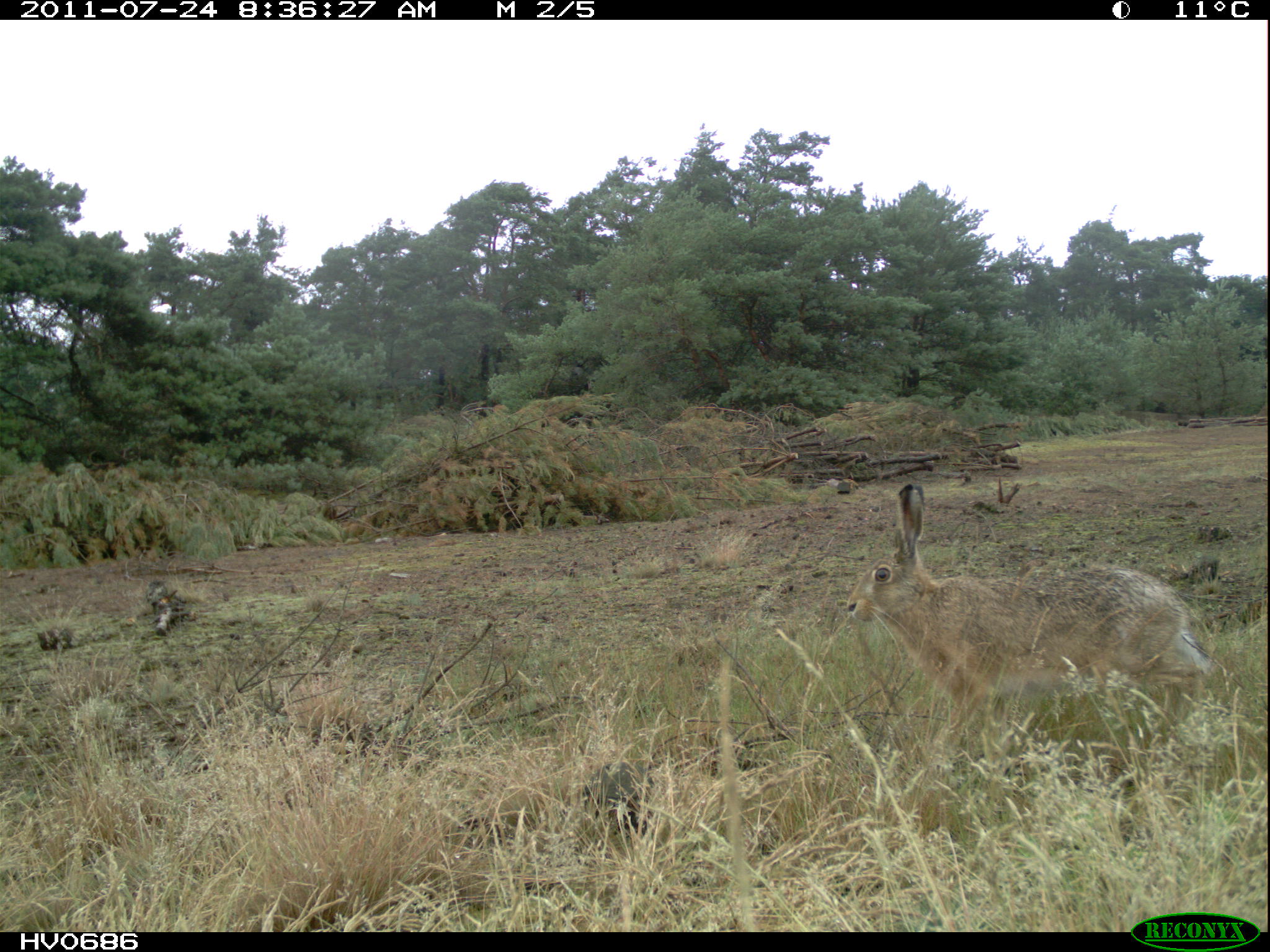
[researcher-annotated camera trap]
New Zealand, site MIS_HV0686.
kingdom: Animalia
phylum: Chordata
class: Mammalia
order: Lagomorpha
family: Leporidae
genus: Lepus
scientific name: Lepus europaeus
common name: brown hare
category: hare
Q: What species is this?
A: Hare (brown hare) (Lepus europaeus).